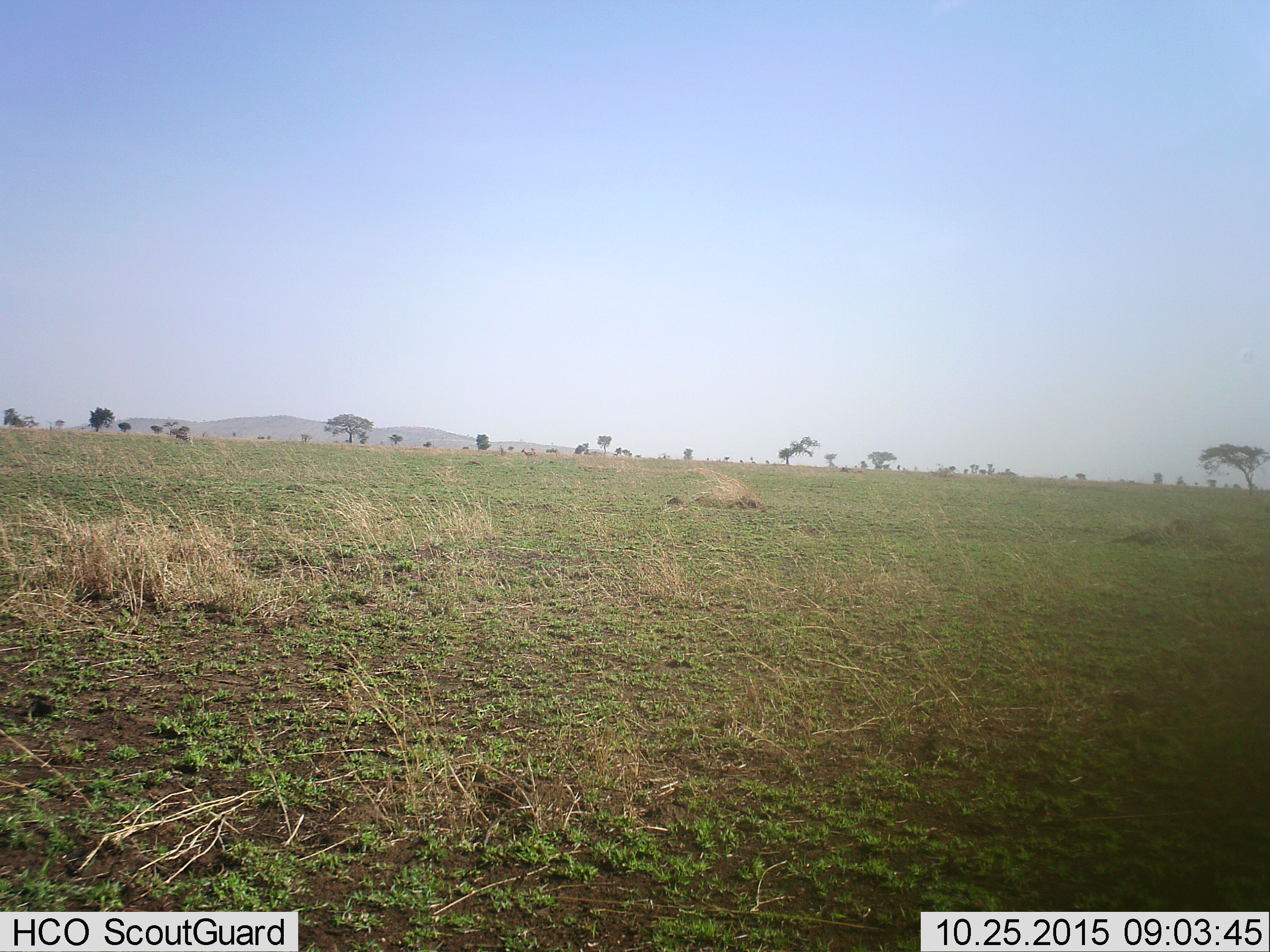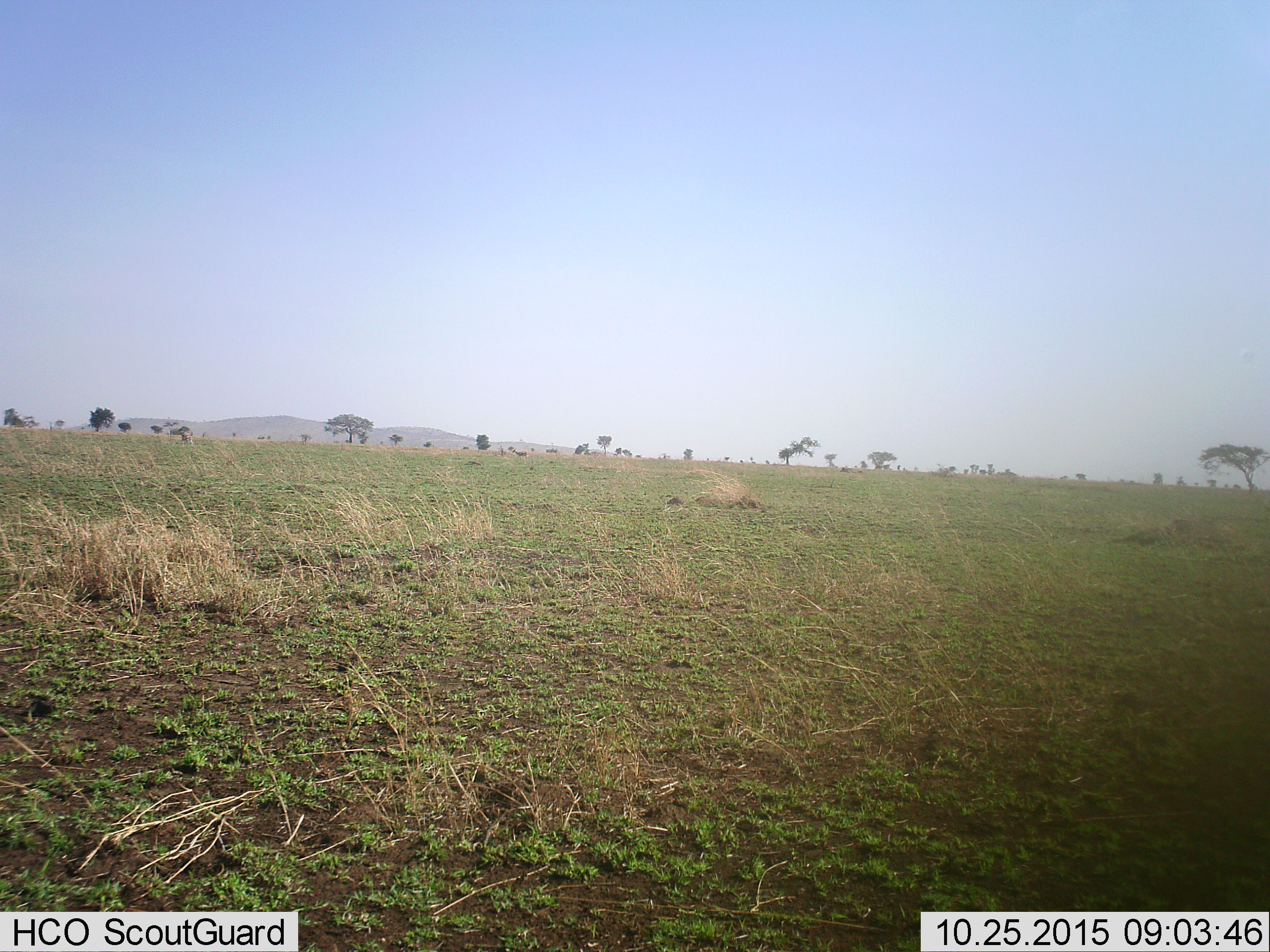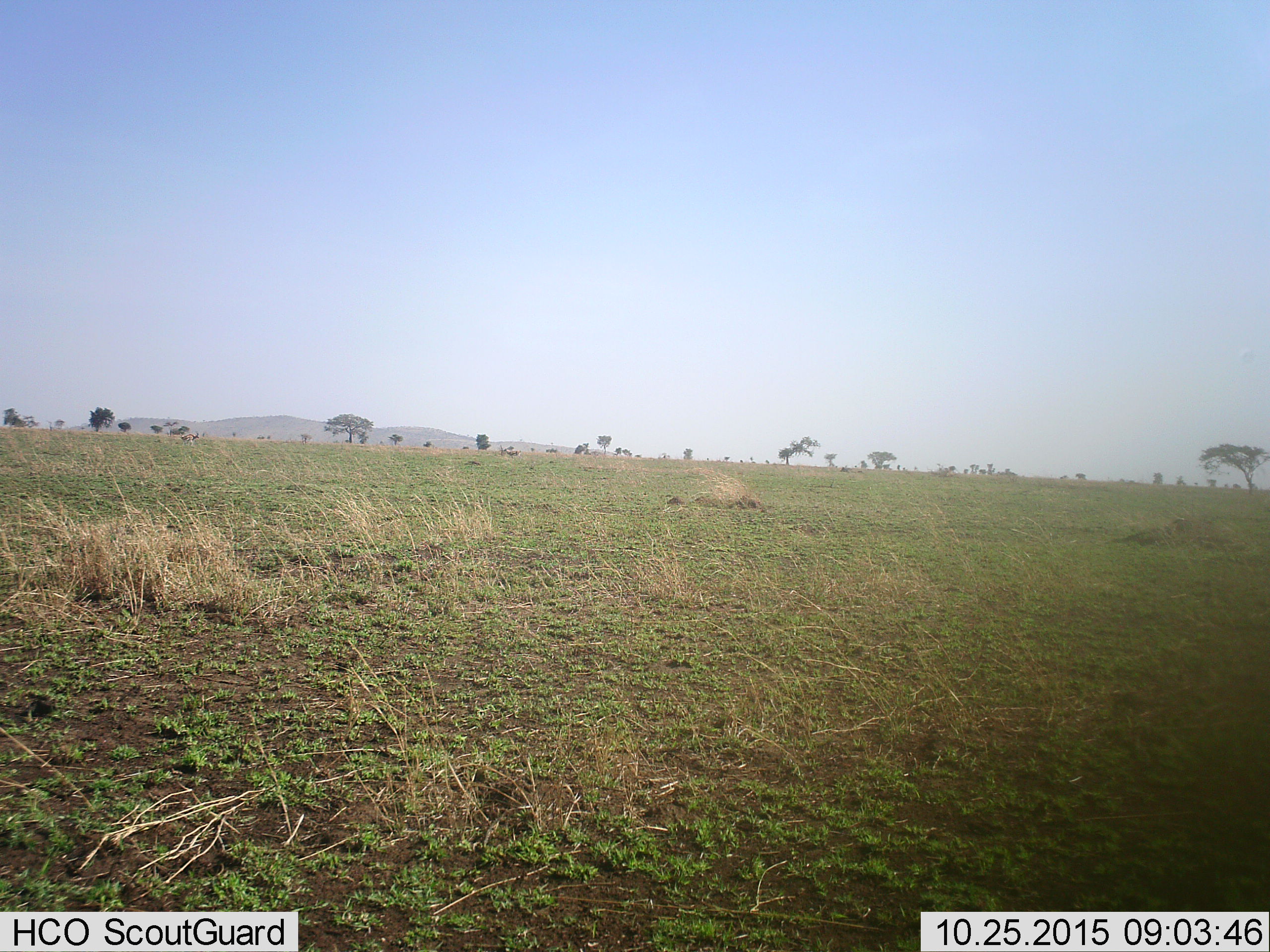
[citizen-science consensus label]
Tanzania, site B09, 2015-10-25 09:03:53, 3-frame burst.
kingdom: Animalia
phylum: Chordata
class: Mammalia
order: Artiodactyla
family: Bovidae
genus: Eudorcas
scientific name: Eudorcas thomsonii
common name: thomson's gazelle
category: gazellethomsons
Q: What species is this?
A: Gazellethomsons (thomson's gazelle) (Eudorcas thomsonii).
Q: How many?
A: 2.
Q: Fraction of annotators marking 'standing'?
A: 33%.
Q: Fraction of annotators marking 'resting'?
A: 0%.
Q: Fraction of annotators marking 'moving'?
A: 83%.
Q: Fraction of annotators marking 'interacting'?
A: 0%.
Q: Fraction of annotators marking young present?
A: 0%.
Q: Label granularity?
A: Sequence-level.